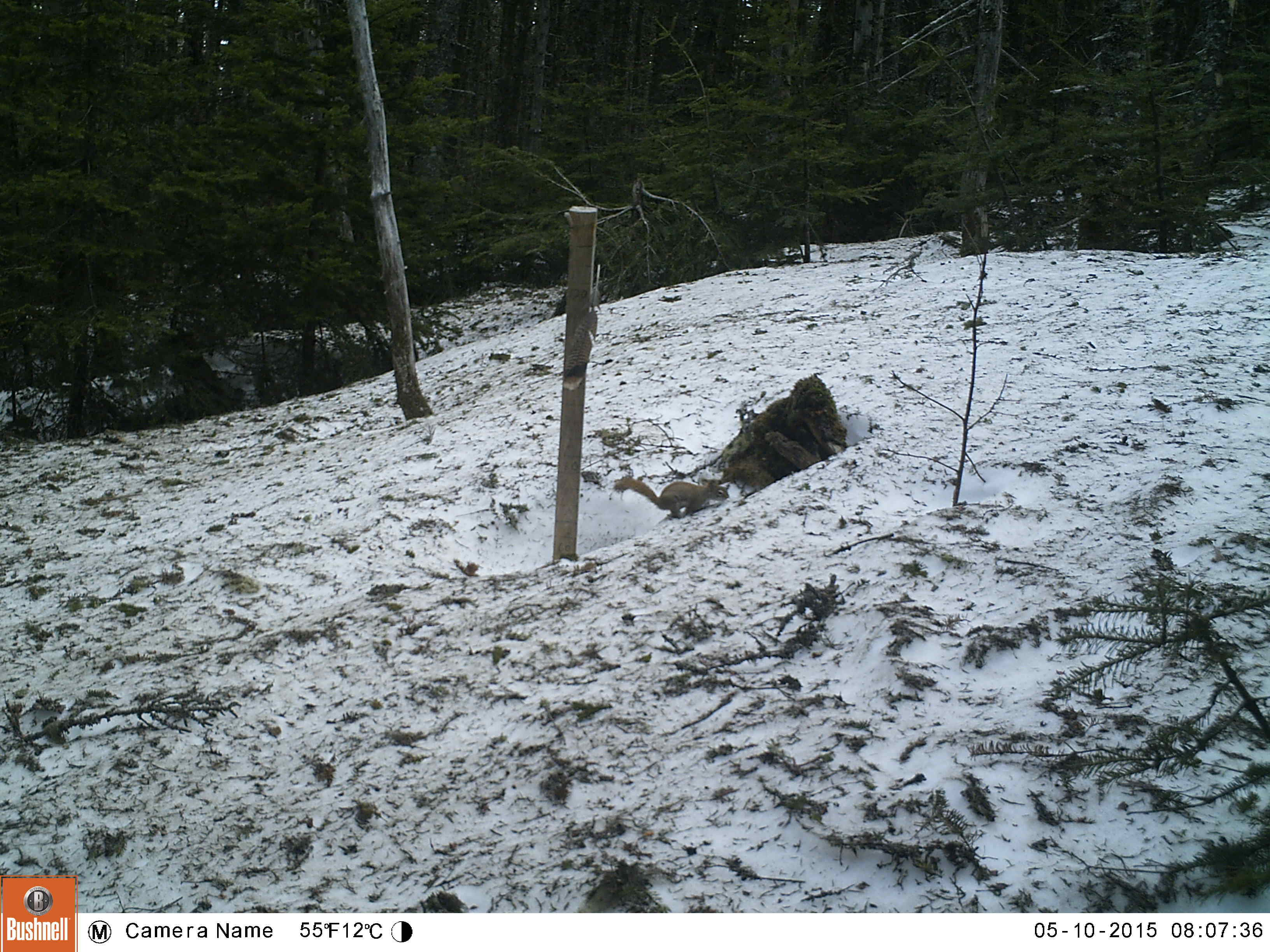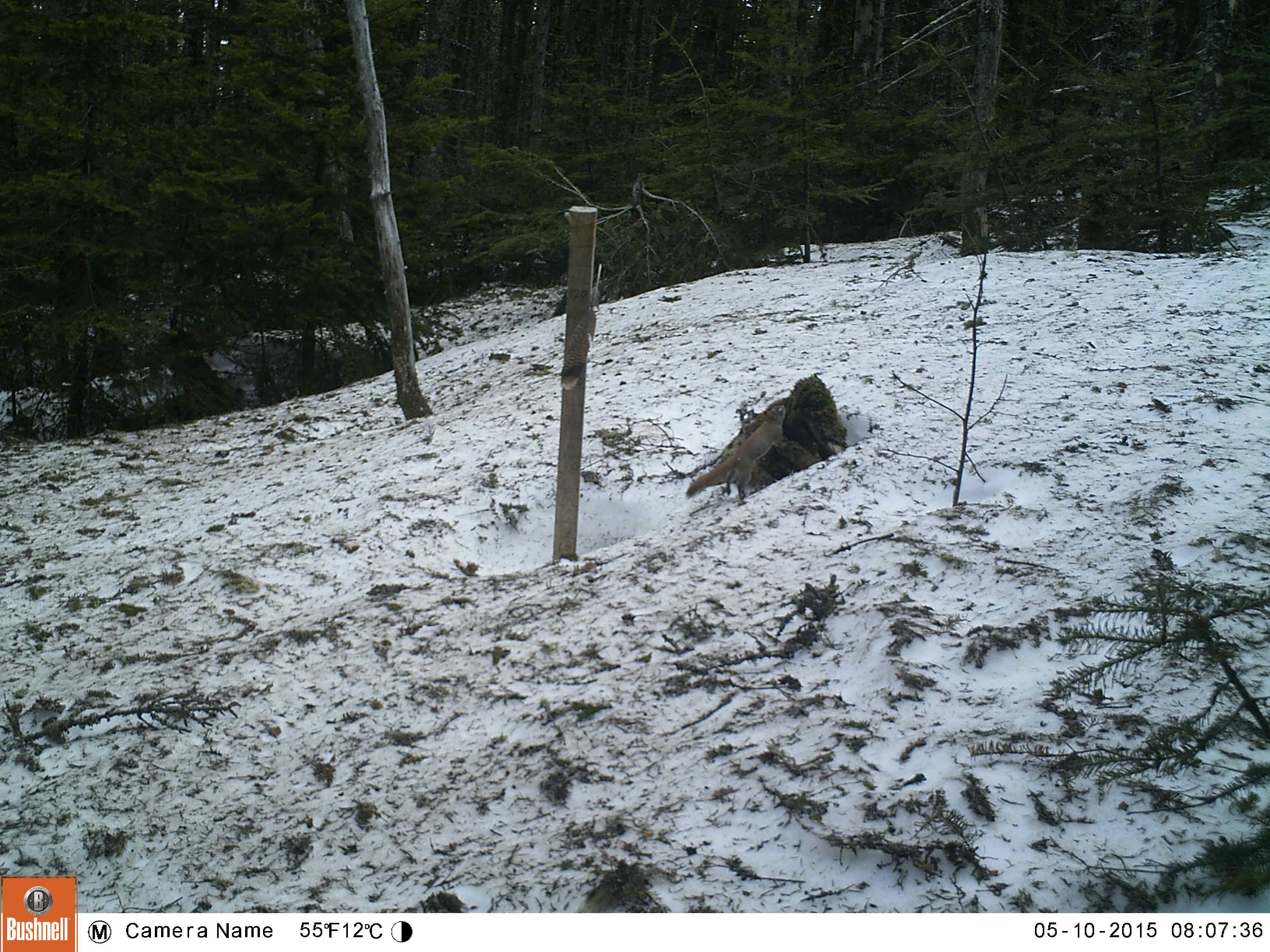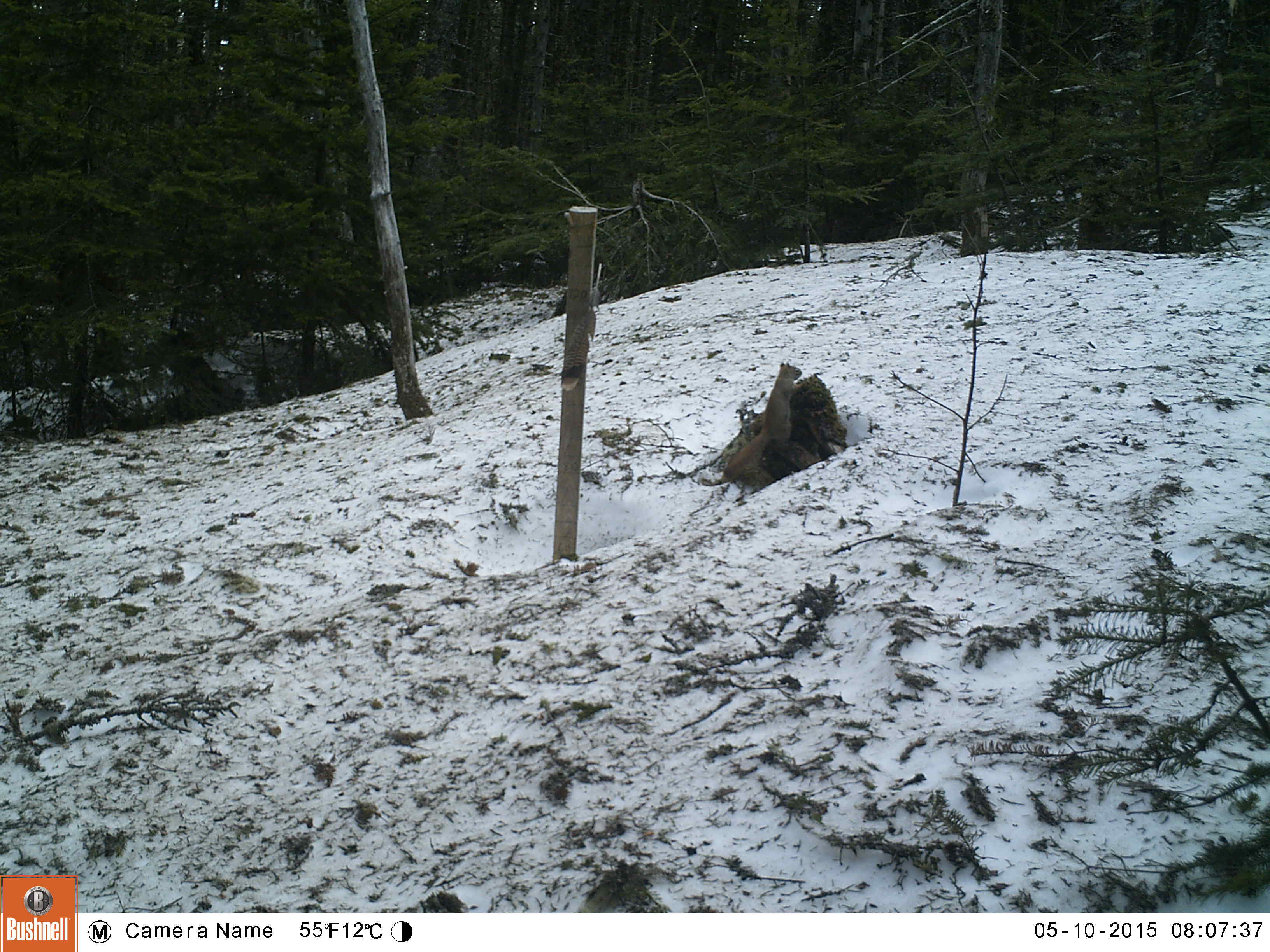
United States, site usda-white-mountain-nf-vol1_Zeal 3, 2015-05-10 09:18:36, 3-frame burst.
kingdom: Animalia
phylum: Chordata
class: Mammalia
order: Rodentia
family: Sciuridae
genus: Tamiasciurus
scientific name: Tamiasciurus hudsonicus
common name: red squirrel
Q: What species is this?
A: Red squirrel (Tamiasciurus hudsonicus).